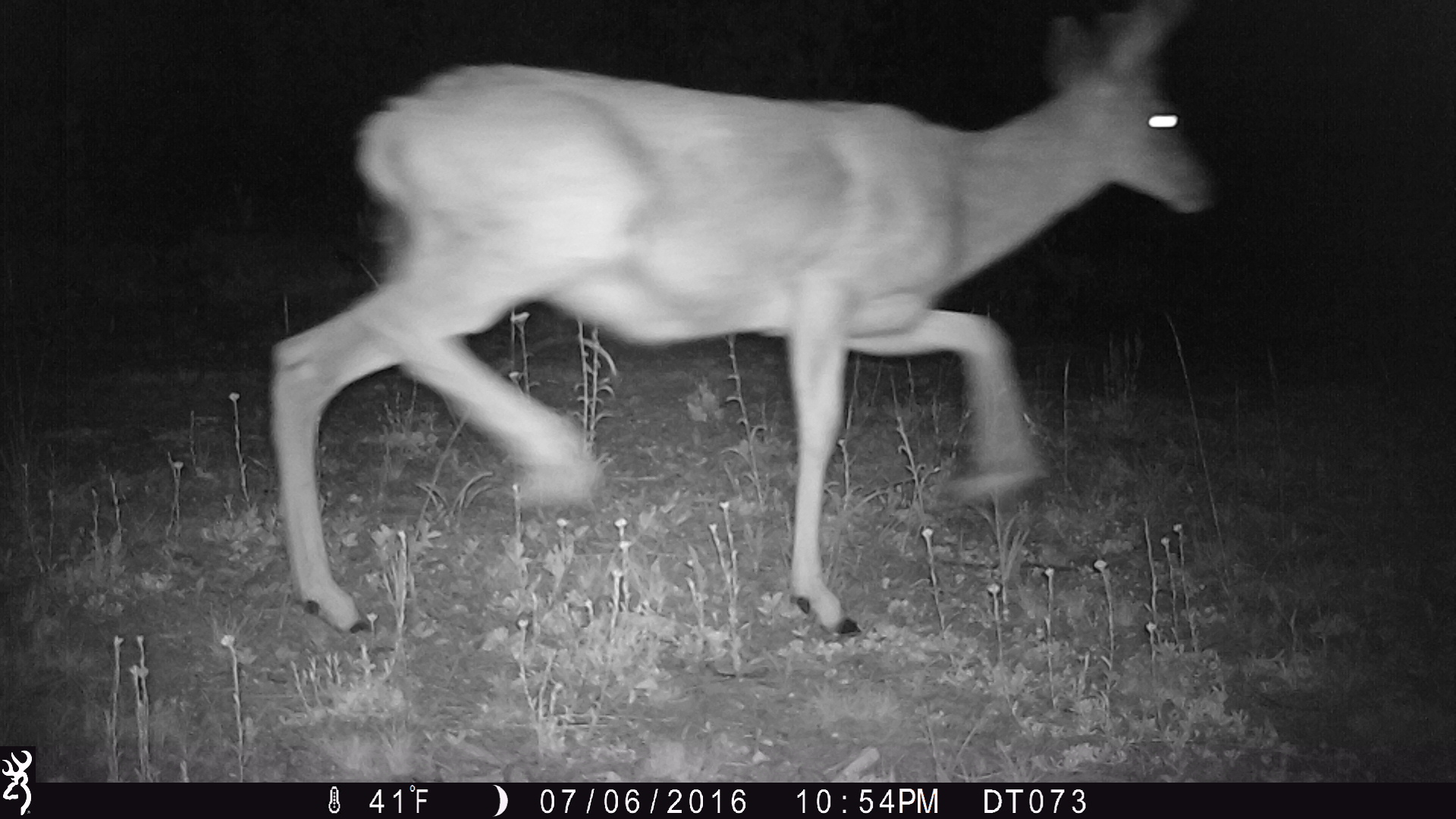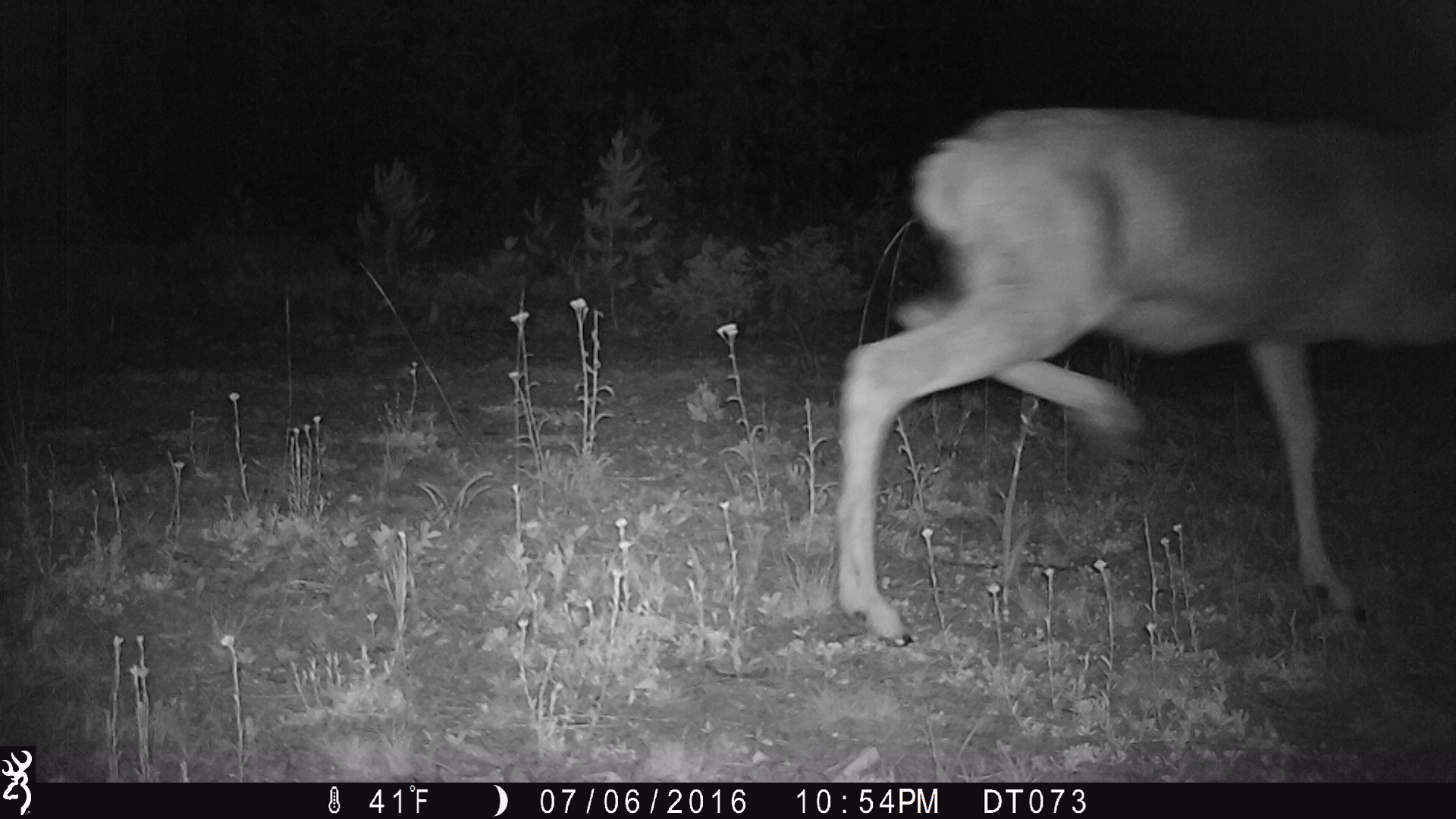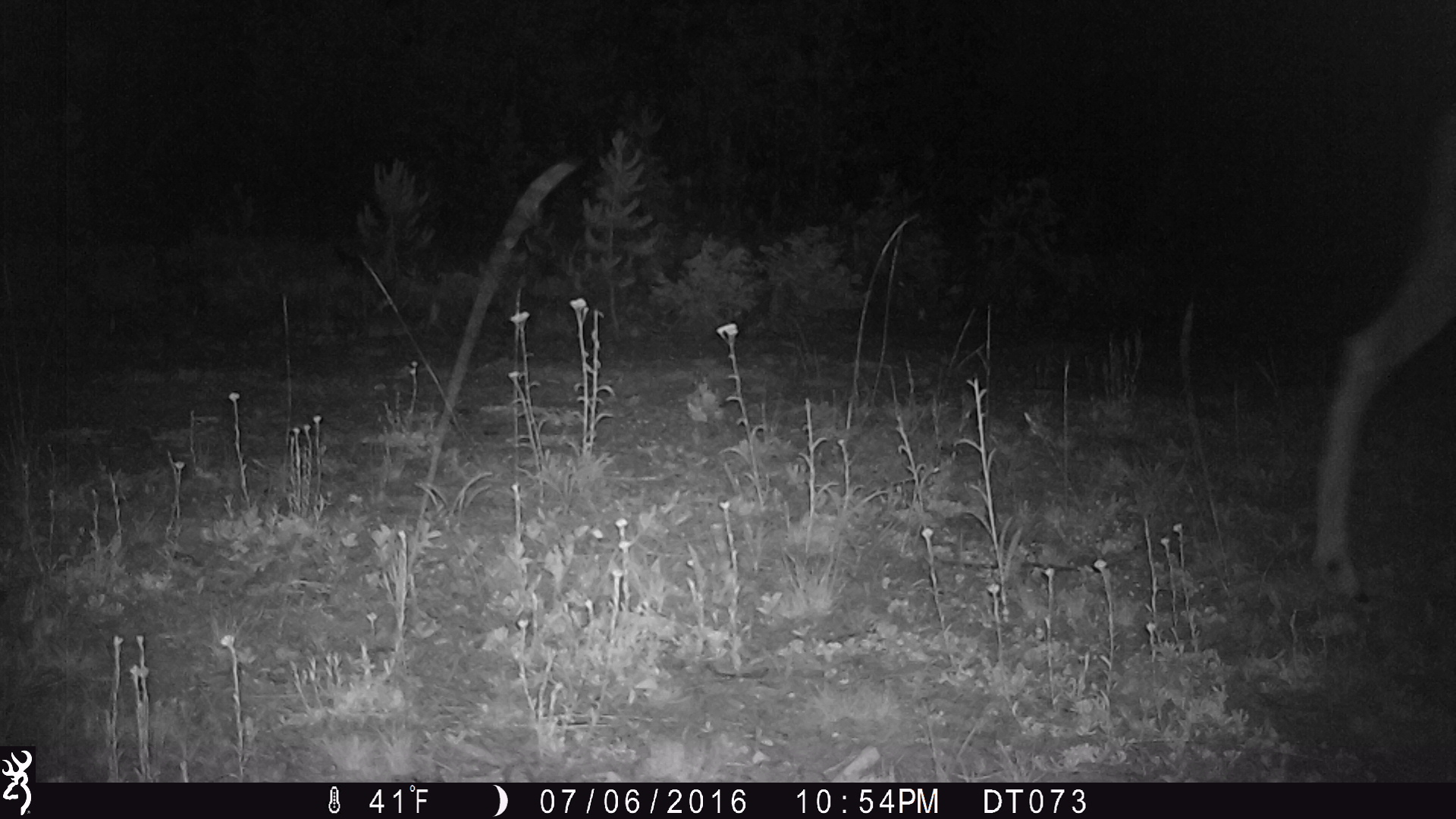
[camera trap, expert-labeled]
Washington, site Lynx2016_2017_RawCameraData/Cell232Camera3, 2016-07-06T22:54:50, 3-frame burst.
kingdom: Animalia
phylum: Chordata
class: Mammalia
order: Artiodactyla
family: Cervidae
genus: Odocoileus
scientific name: Odocoileus hemionus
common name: mule deer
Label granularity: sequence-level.